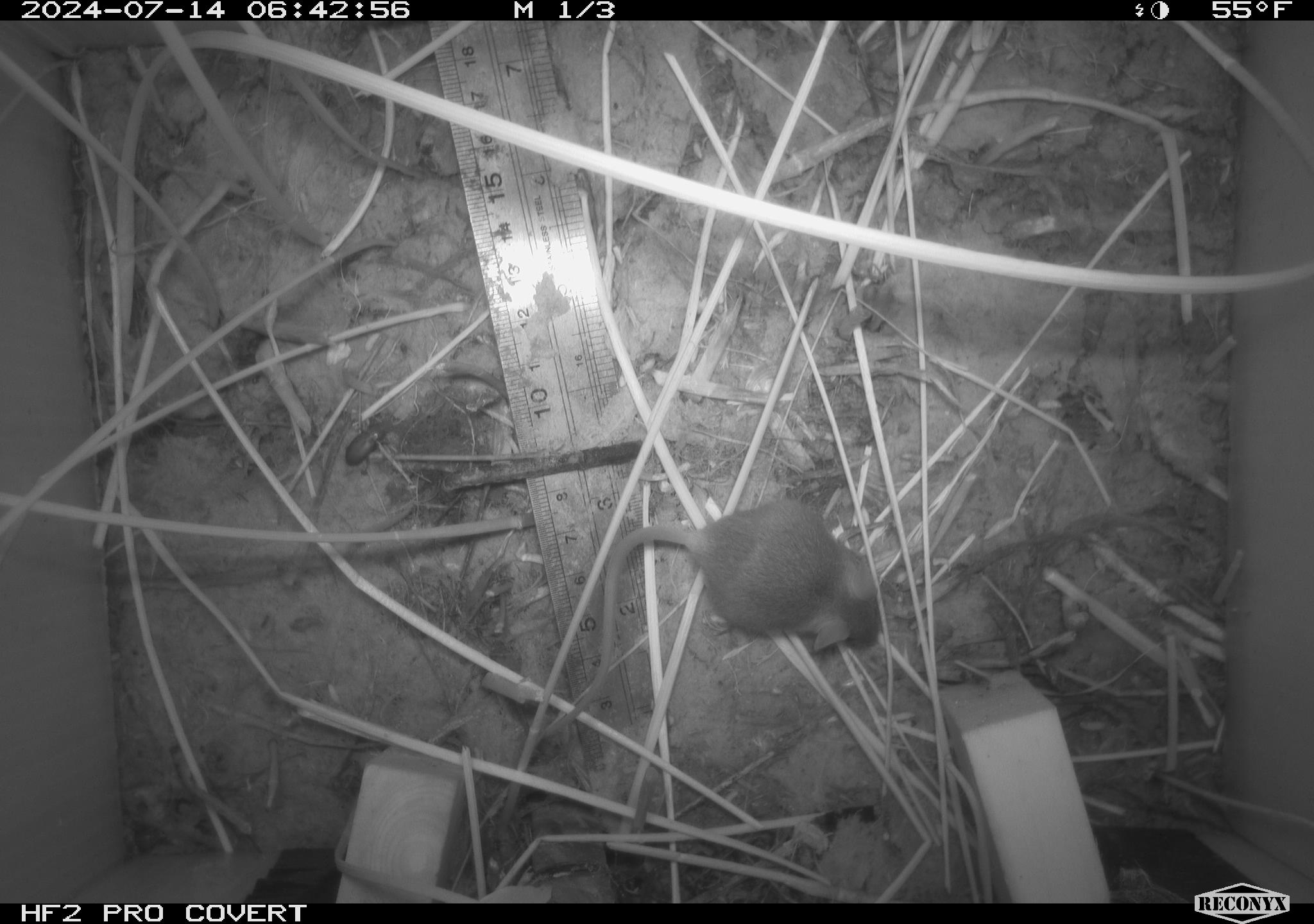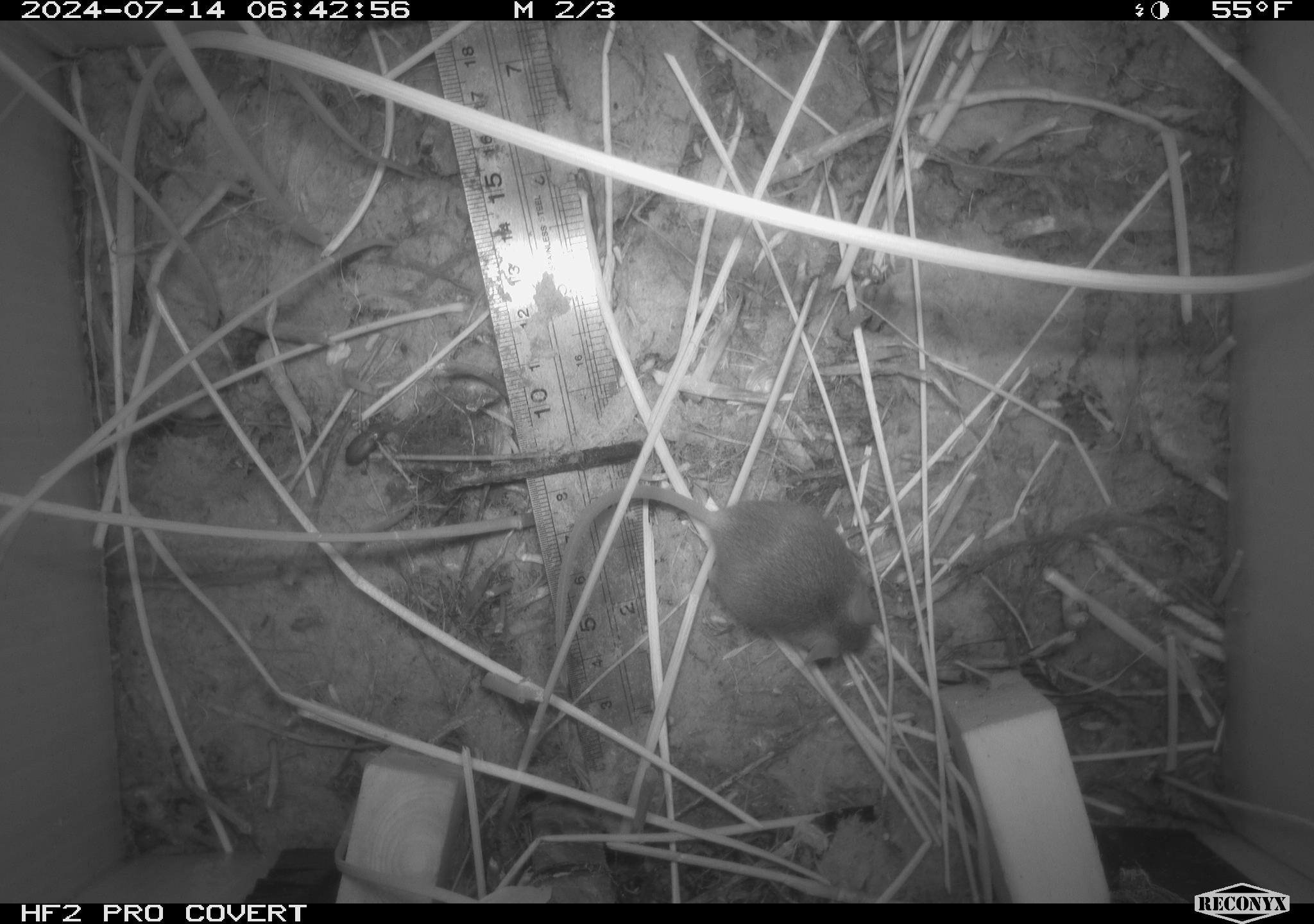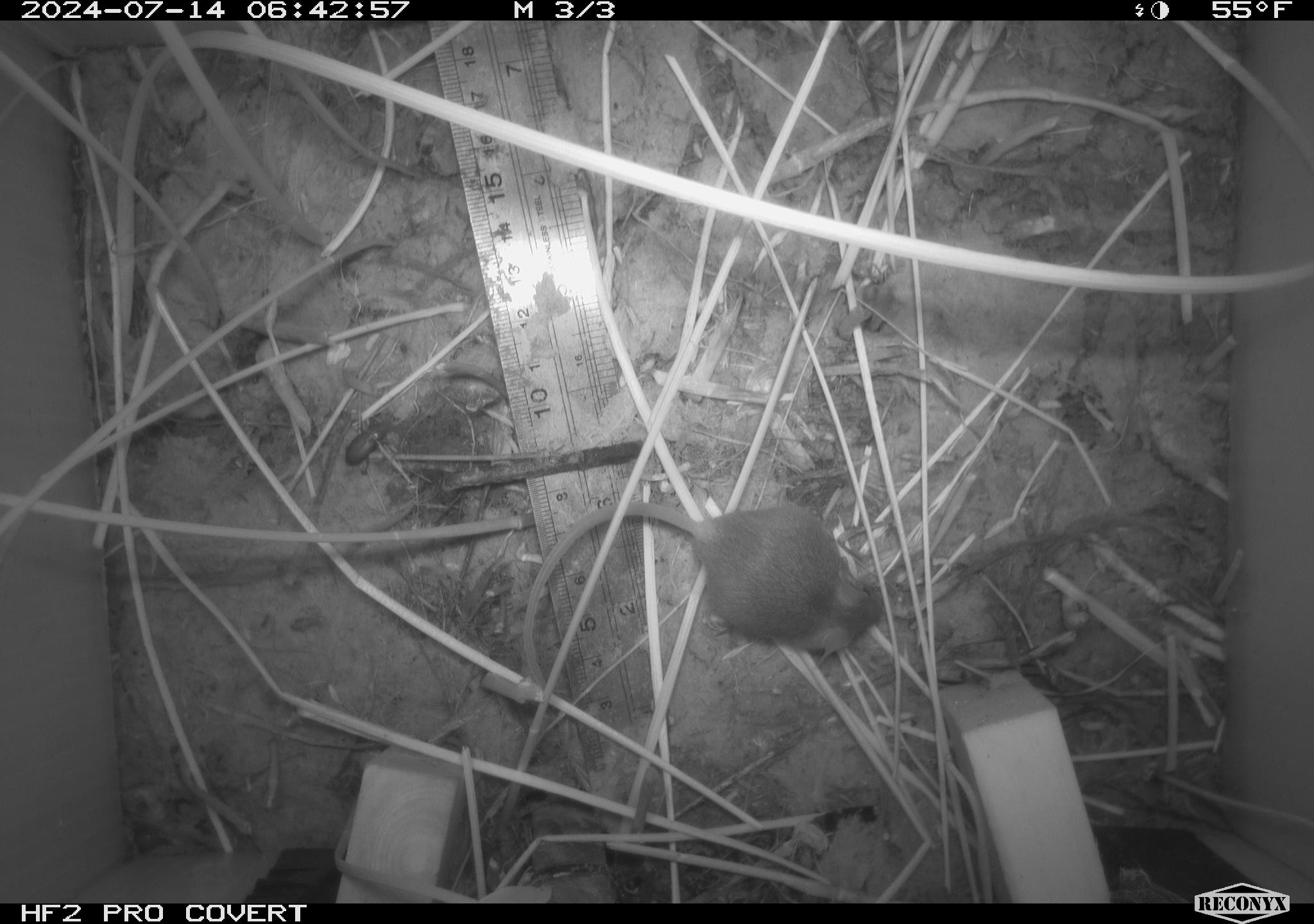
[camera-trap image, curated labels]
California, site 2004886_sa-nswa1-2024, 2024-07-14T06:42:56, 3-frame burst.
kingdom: Animalia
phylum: Chordata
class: Mammalia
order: Rodentia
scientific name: Rodentia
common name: rodent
Rodent (Rodentia).